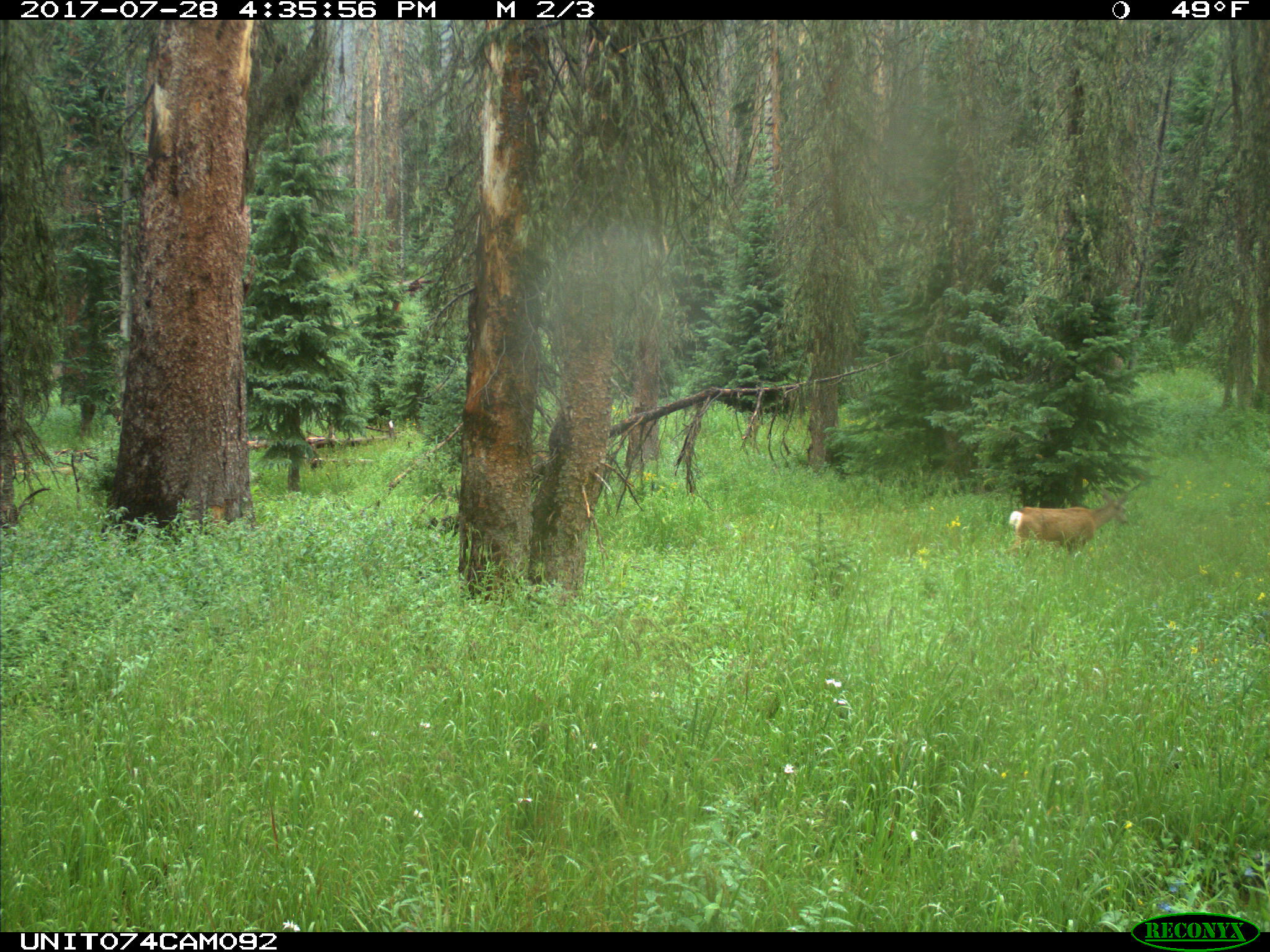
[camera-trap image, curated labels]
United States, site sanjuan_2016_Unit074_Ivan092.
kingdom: Animalia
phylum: Chordata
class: Mammalia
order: Artiodactyla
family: Cervidae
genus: Odocoileus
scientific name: Odocoileus hemionus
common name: mule deer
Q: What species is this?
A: Odocoileus hemionus (mule deer).